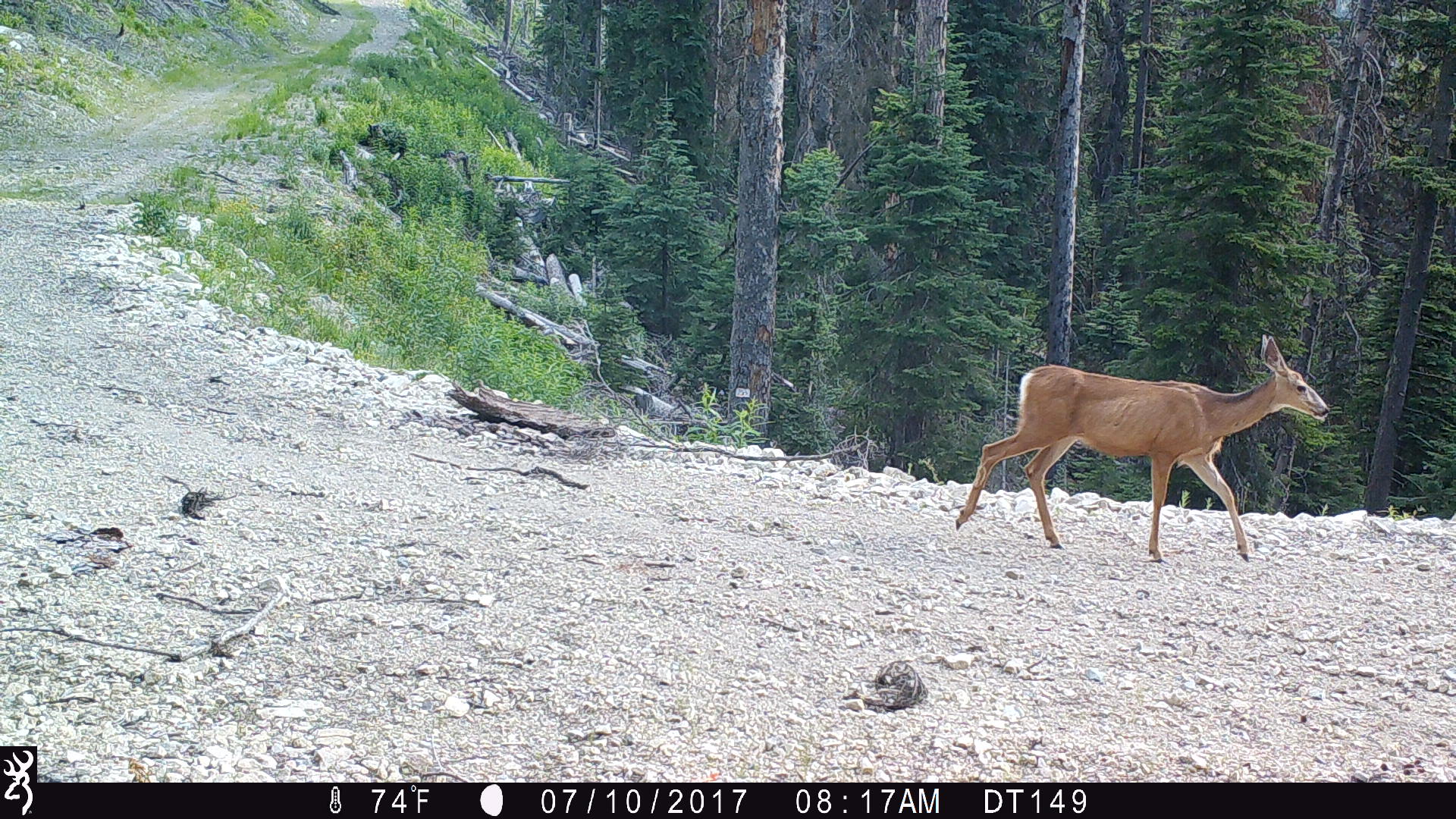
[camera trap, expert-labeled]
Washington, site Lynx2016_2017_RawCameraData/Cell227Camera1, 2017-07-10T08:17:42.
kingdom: Animalia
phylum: Chordata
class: Mammalia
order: Artiodactyla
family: Cervidae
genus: Odocoileus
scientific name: Odocoileus hemionus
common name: mule deer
Odocoileus hemionus (mule deer). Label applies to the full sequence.